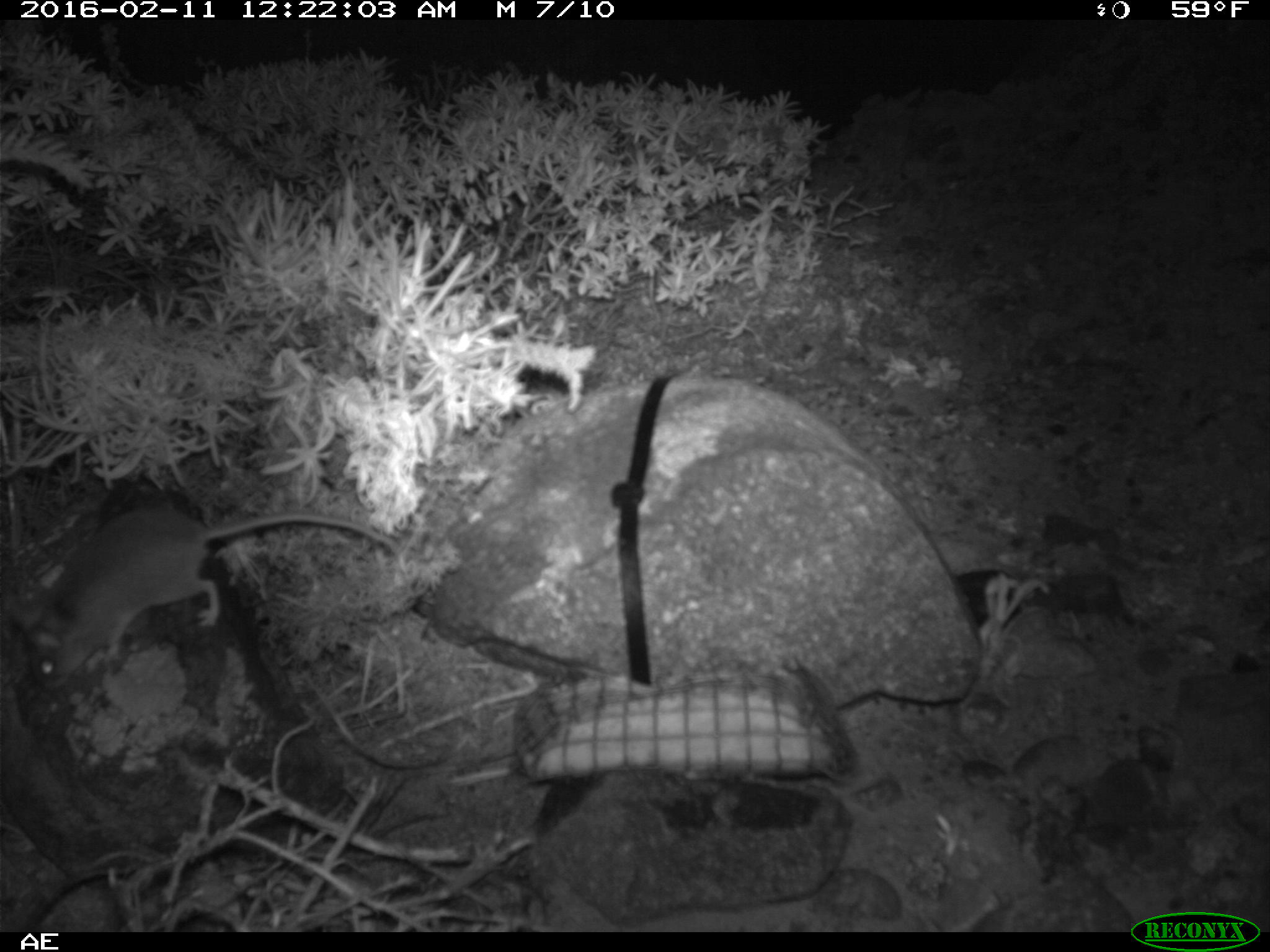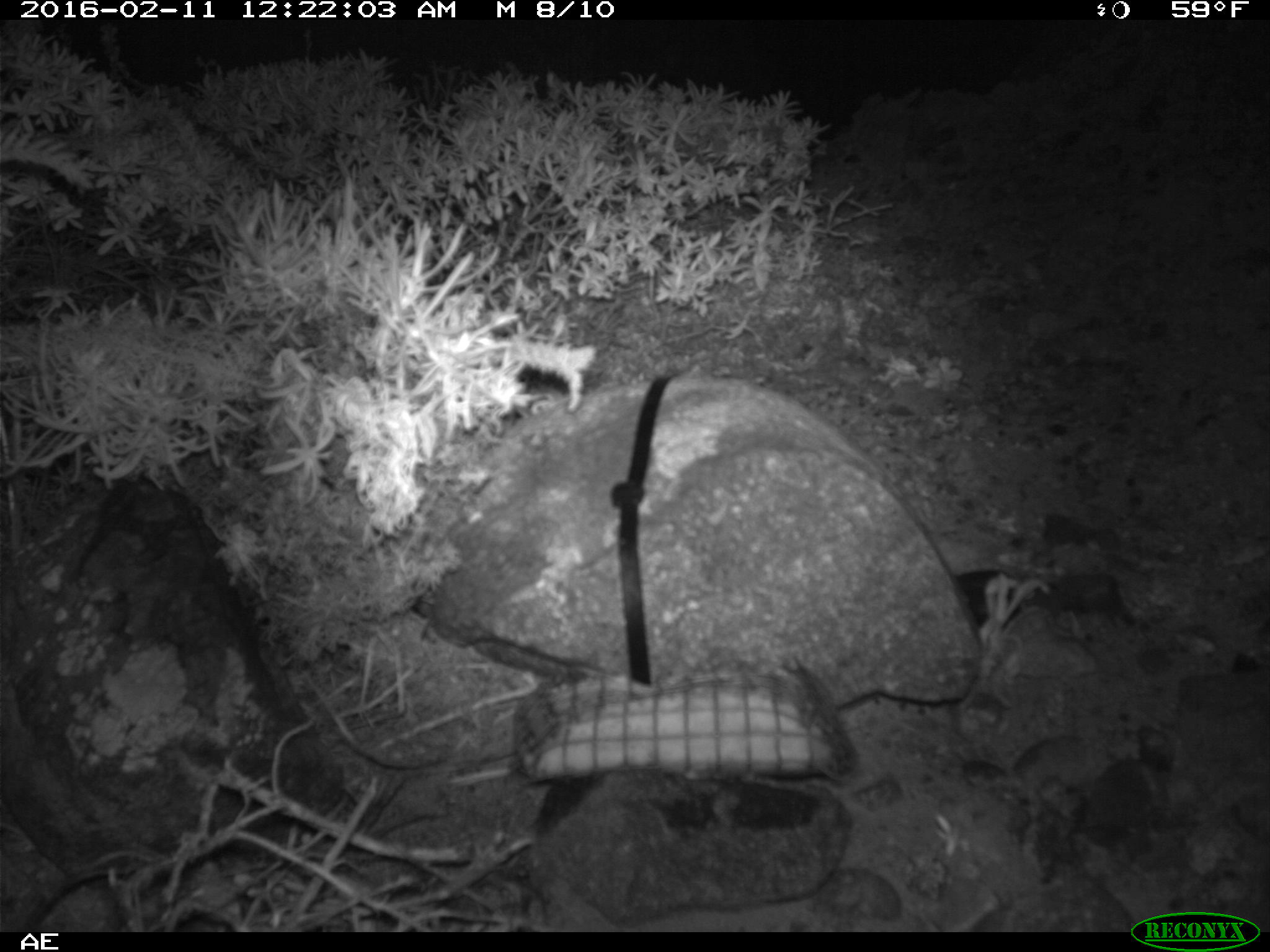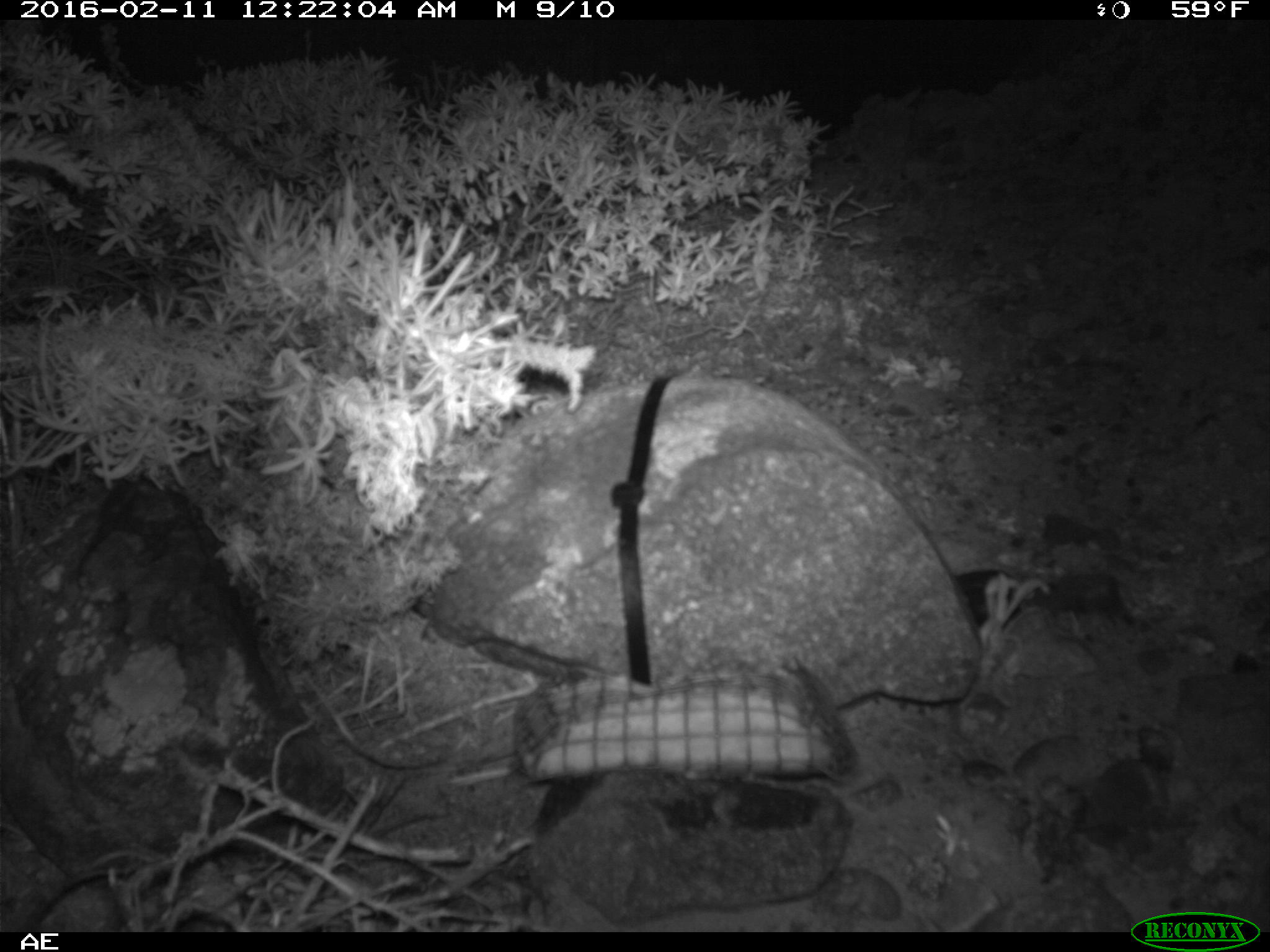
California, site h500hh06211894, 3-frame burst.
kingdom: Animalia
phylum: Chordata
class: Mammalia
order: Rodentia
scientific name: Rodentia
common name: rodent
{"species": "rodent (Rodentia)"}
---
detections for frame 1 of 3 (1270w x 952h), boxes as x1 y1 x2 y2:
rodent: 0 501 399 690